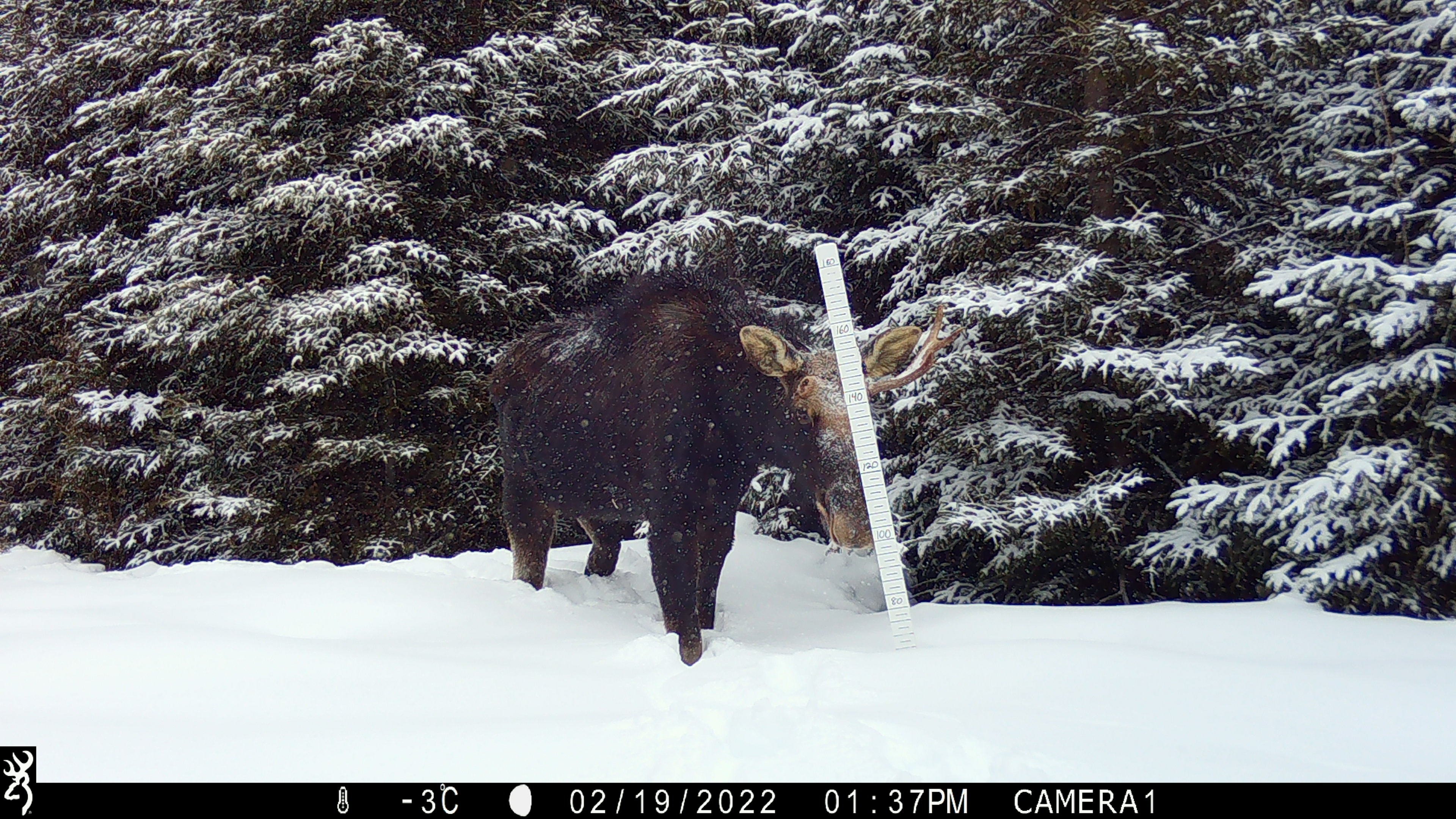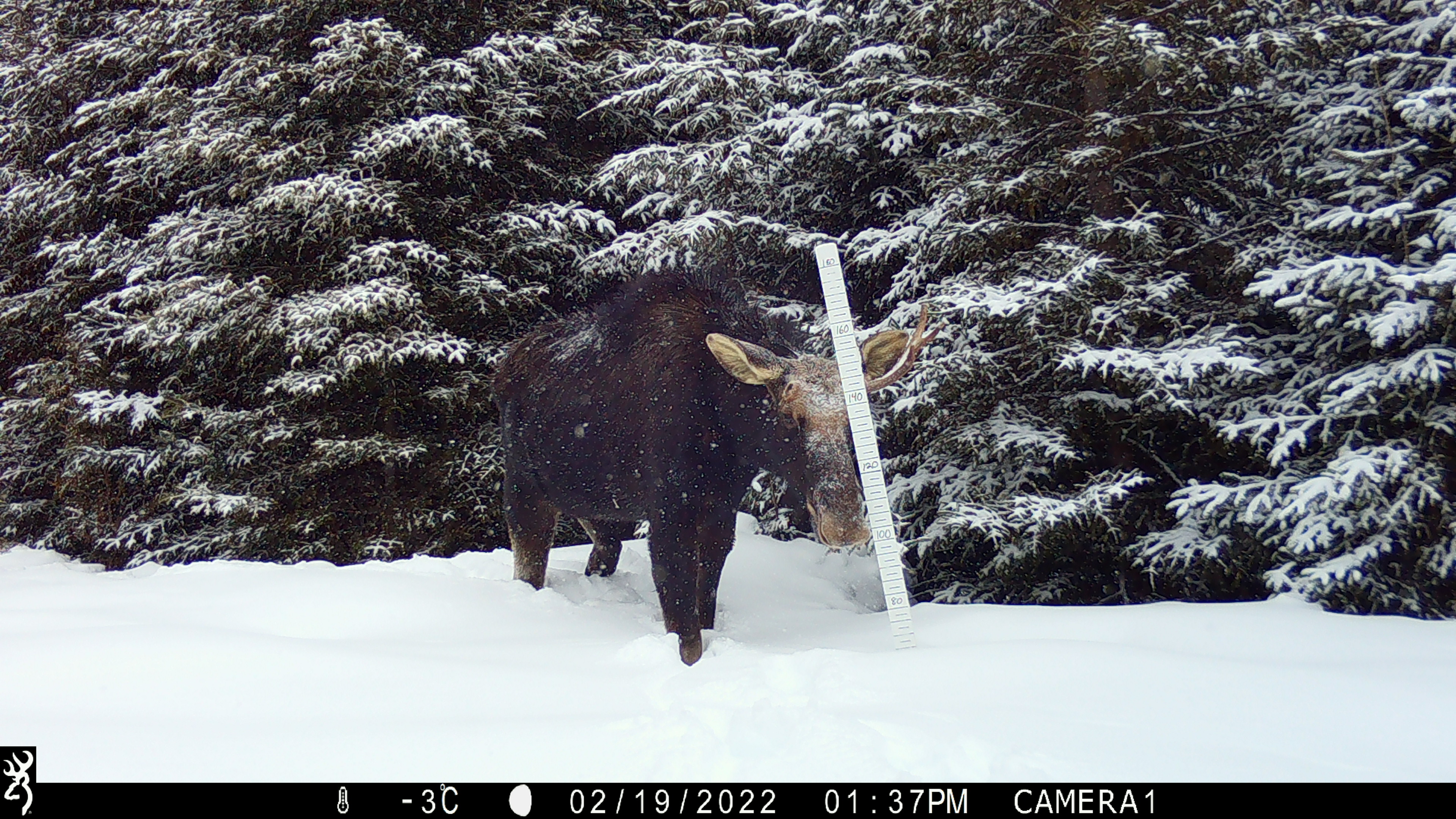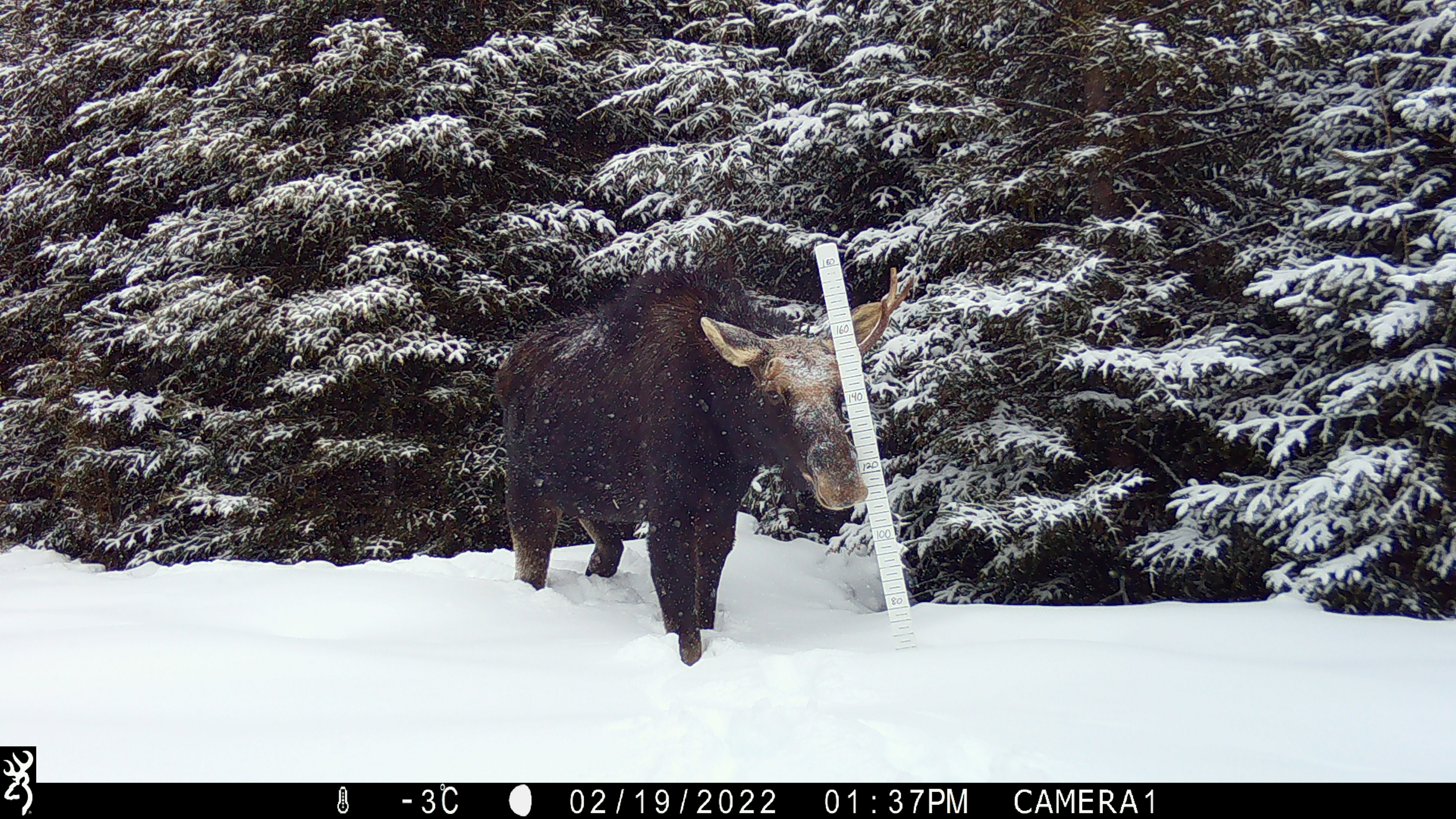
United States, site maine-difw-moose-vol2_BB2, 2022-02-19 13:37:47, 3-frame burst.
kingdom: Animalia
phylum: Chordata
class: Mammalia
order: Artiodactyla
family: Cervidae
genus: Alces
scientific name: Alces alces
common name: moose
Moose (Alces alces).